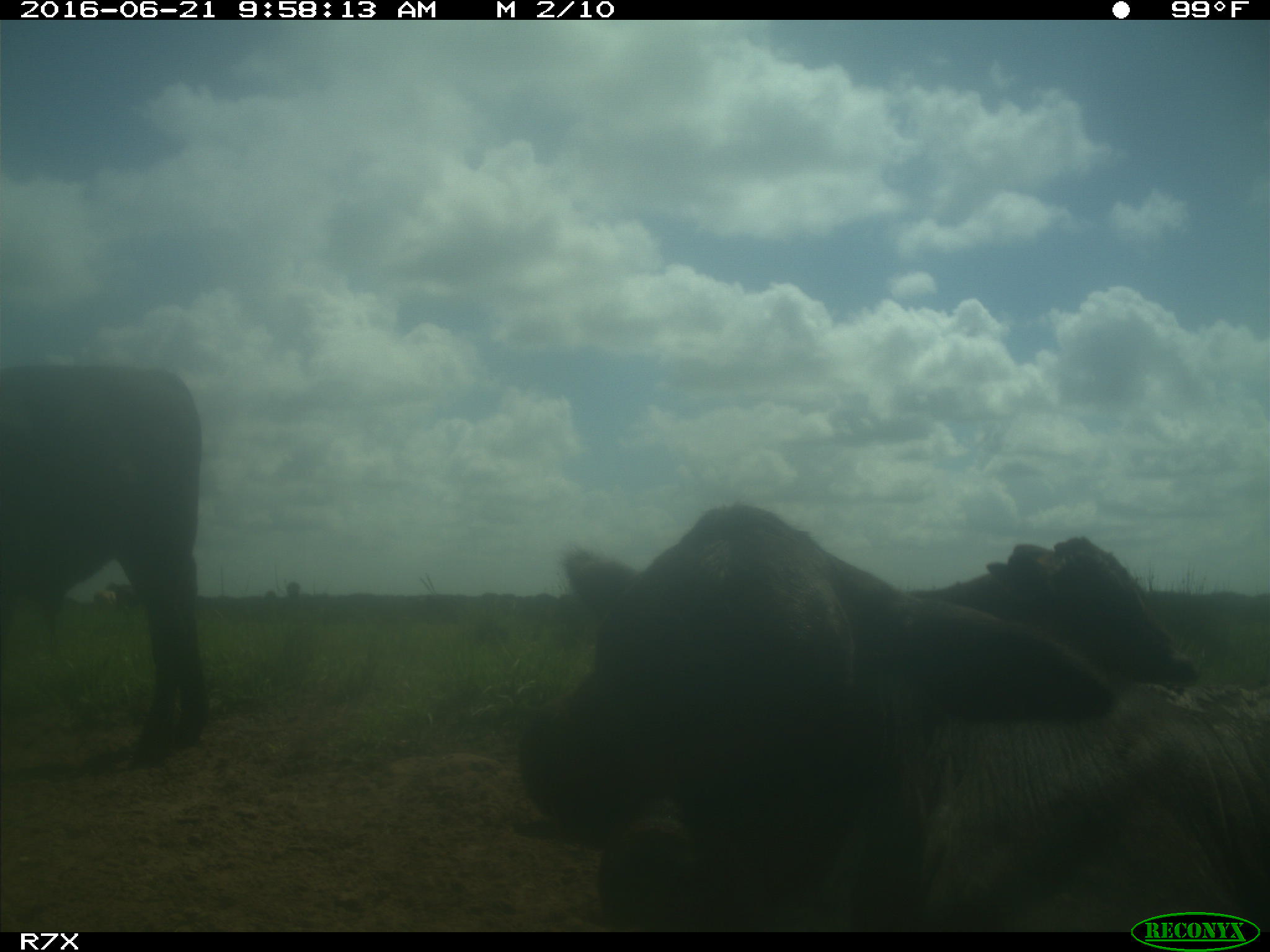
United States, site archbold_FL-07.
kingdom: Animalia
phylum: Chordata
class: Mammalia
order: Artiodactyla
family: Bovidae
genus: Bos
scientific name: Bos taurus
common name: domestic cow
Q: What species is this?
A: Bos taurus (domestic cow).